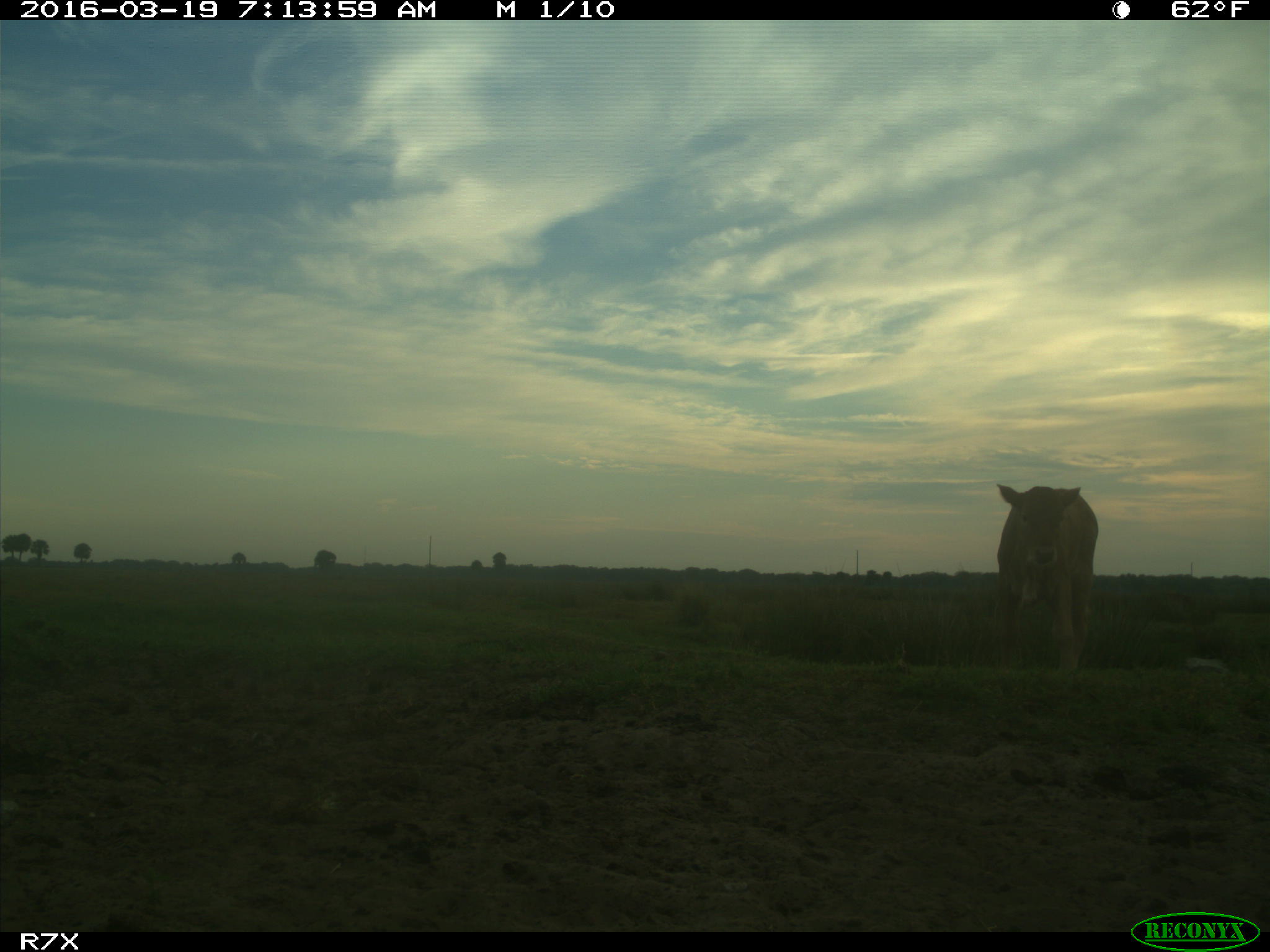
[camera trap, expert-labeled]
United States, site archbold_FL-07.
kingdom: Animalia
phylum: Chordata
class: Mammalia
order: Artiodactyla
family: Bovidae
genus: Bos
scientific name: Bos taurus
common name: domestic cow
Bos taurus (domestic cow).